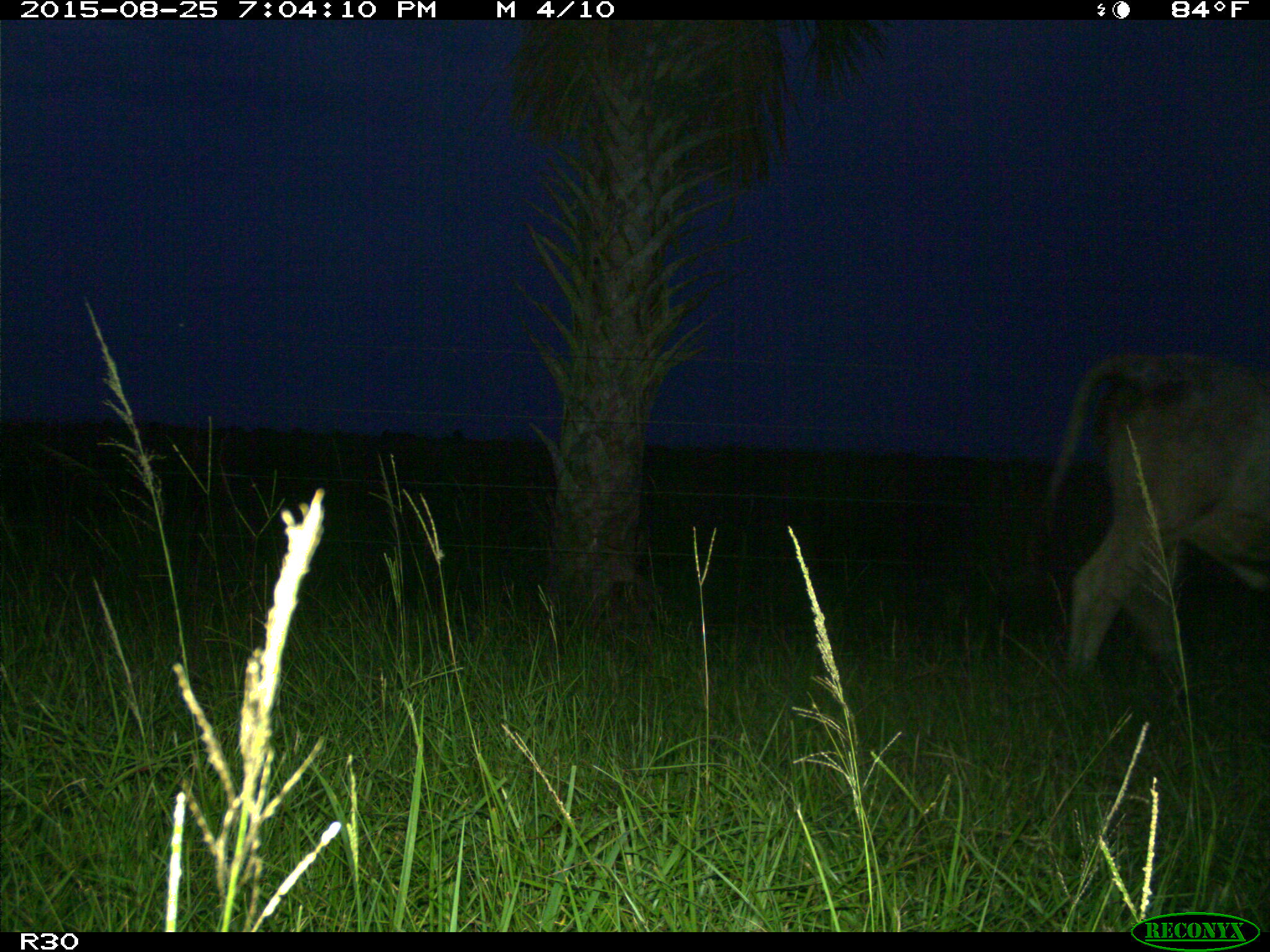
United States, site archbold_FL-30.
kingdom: Animalia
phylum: Chordata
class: Mammalia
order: Artiodactyla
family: Bovidae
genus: Bos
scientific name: Bos taurus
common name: domestic cow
Bos taurus (domestic cow).